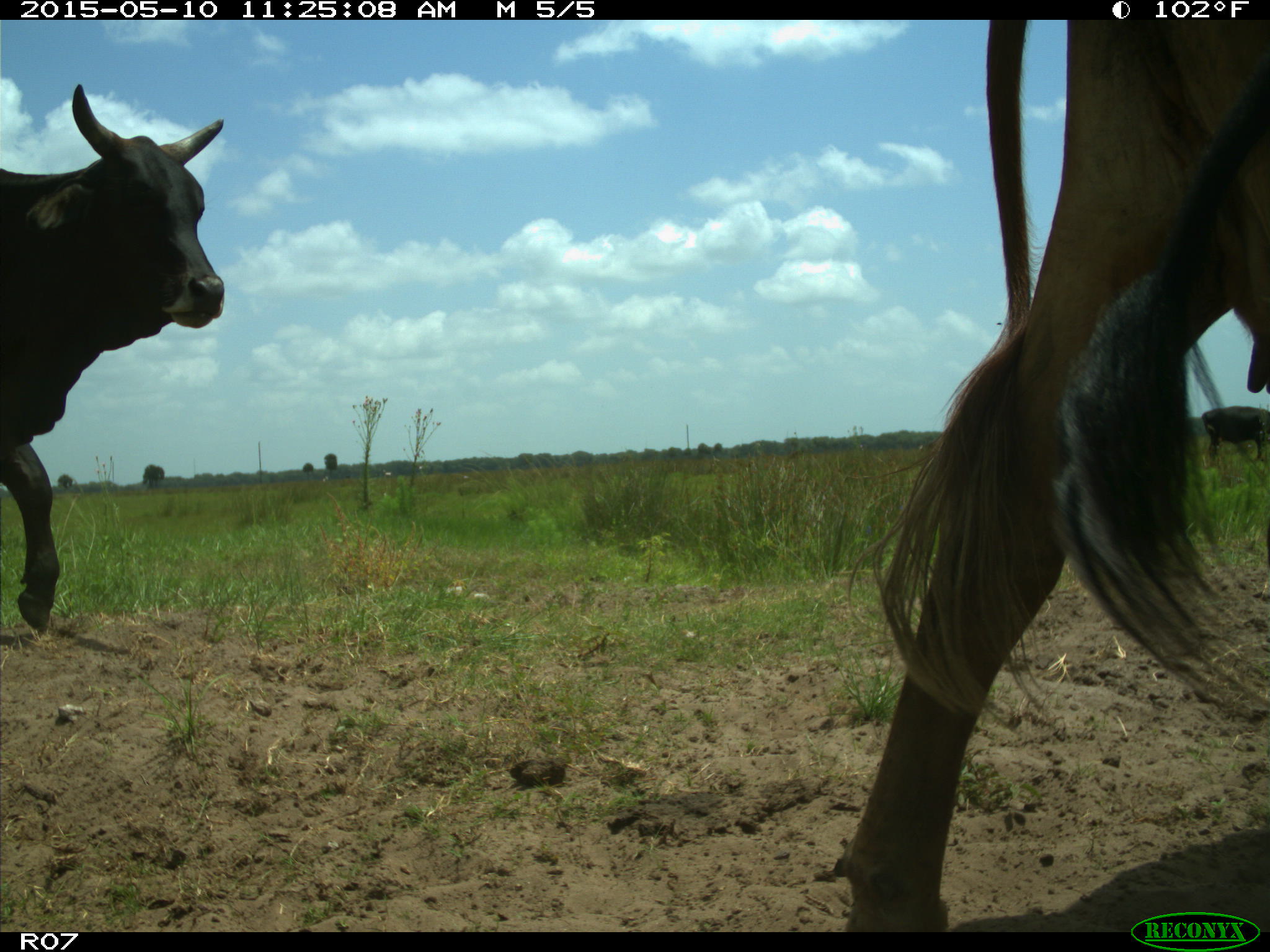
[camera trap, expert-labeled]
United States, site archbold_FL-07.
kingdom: Animalia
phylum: Chordata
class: Mammalia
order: Artiodactyla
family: Bovidae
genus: Bos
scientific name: Bos taurus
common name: domestic cow